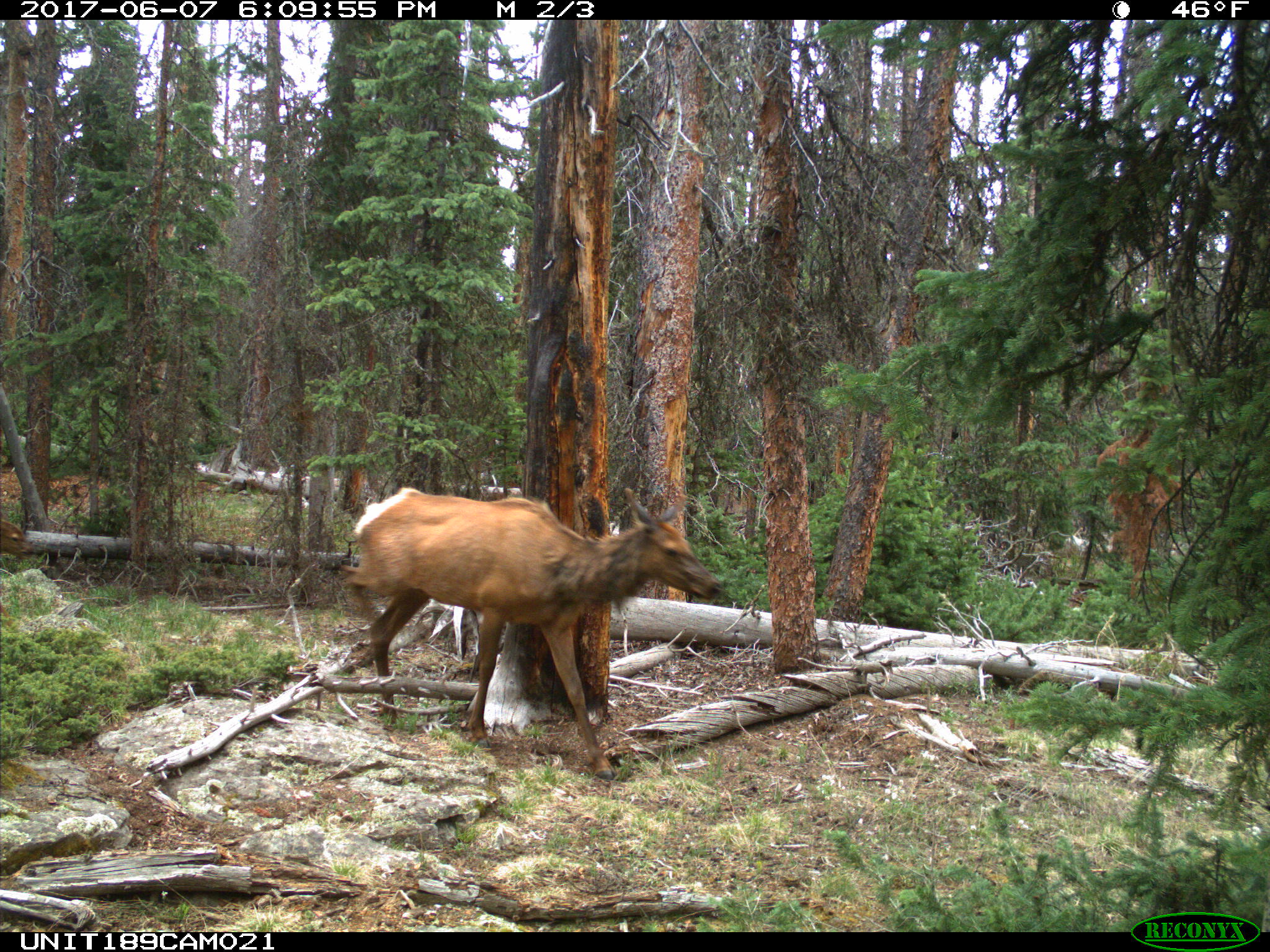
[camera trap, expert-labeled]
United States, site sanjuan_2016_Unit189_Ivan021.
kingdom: Animalia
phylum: Chordata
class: Mammalia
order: Artiodactyla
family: Cervidae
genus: Cervus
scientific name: Cervus elaphus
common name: red deer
Cervus elaphus (red deer).